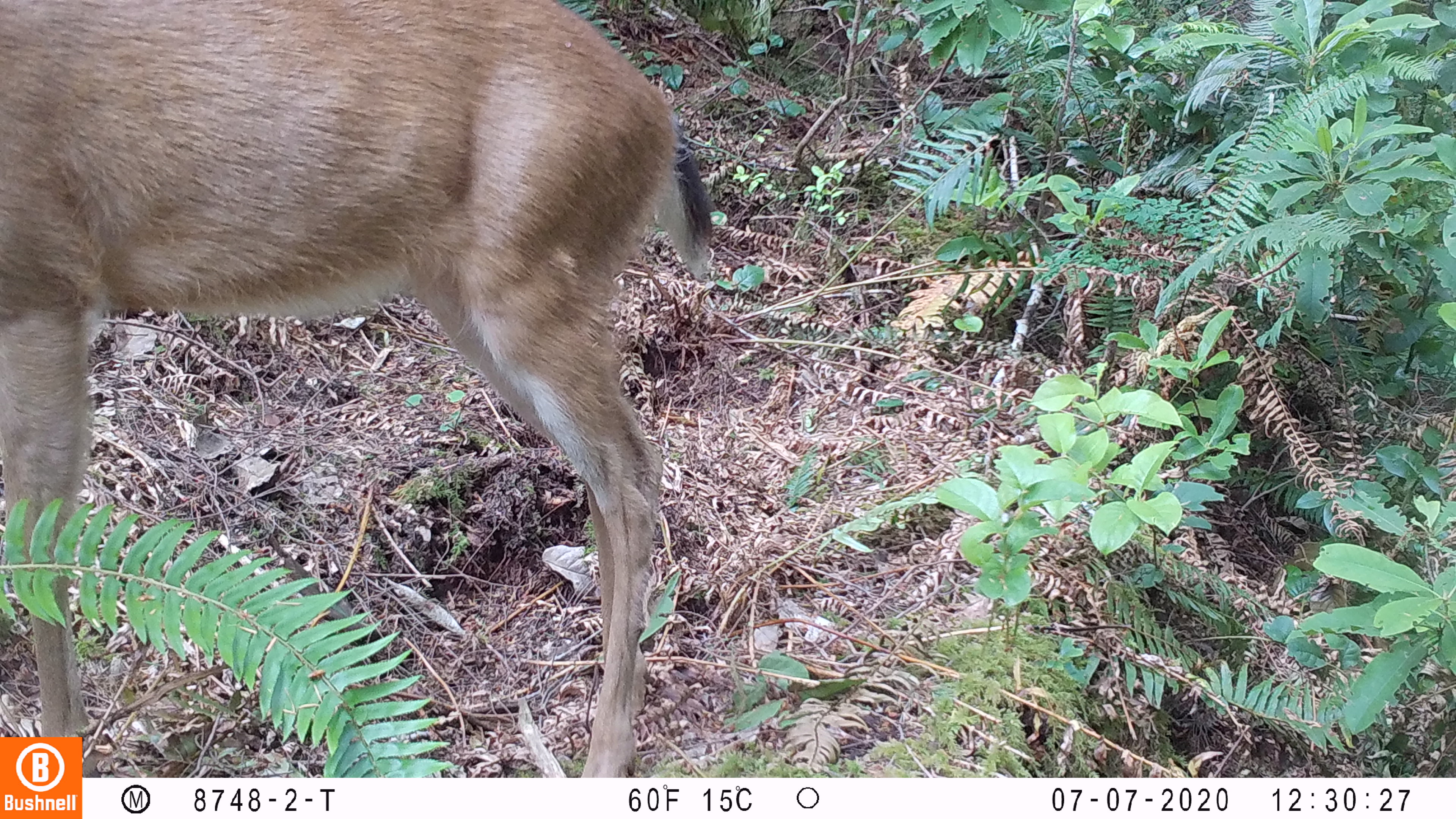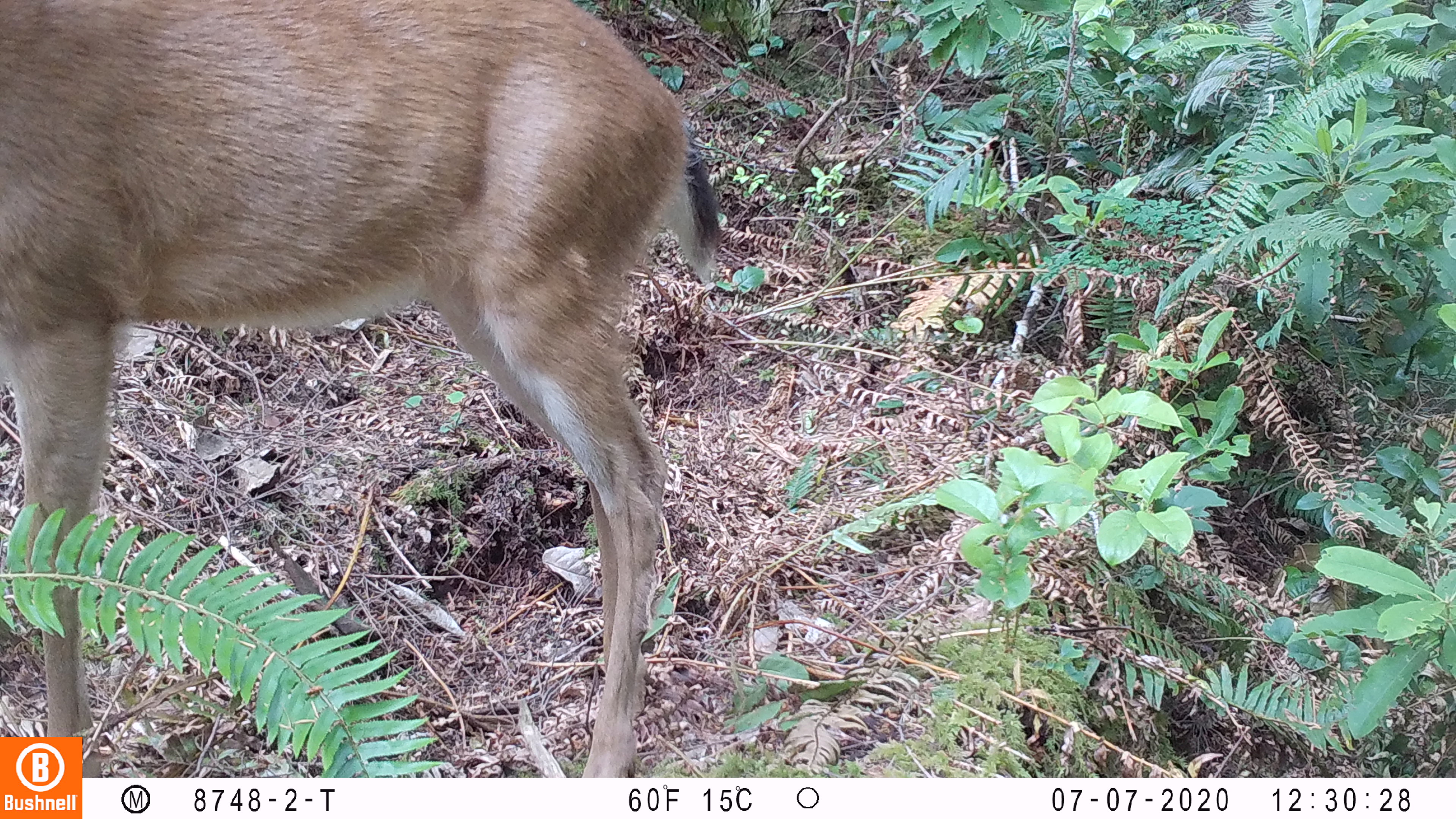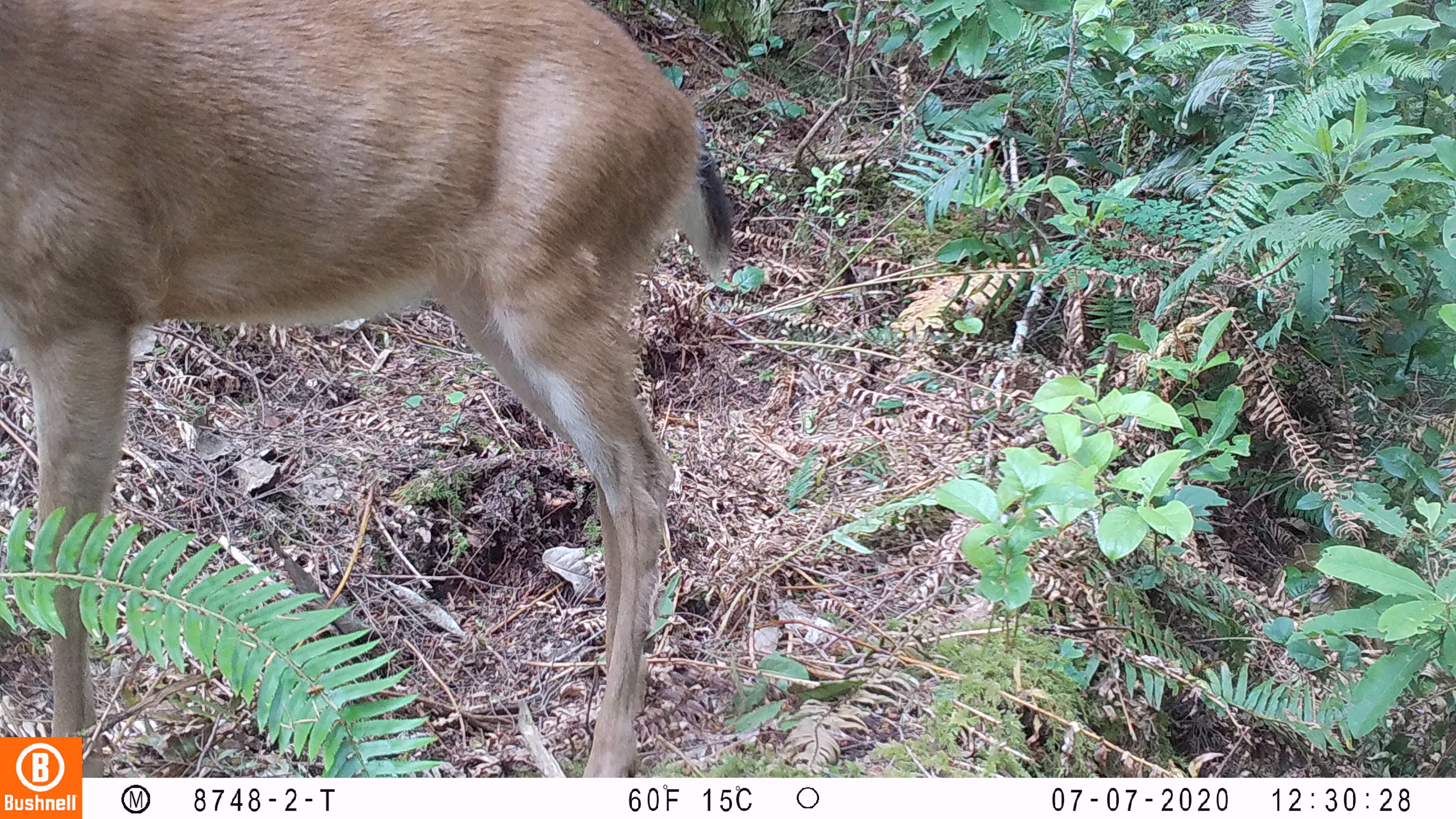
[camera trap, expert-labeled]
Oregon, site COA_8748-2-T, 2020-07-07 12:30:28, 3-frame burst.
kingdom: Animalia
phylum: Chordata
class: Mammalia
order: Artiodactyla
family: Cervidae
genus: Odocoileus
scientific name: Odocoileus hemionus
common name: black-tailed deer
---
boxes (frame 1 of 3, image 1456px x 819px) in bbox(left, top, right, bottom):
black-tailed deer: bbox(0, 1, 721, 727)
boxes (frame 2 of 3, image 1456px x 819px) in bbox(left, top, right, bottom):
black-tailed deer: bbox(6, 4, 725, 732)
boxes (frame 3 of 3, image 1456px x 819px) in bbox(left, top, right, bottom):
black-tailed deer: bbox(6, 1, 745, 729)